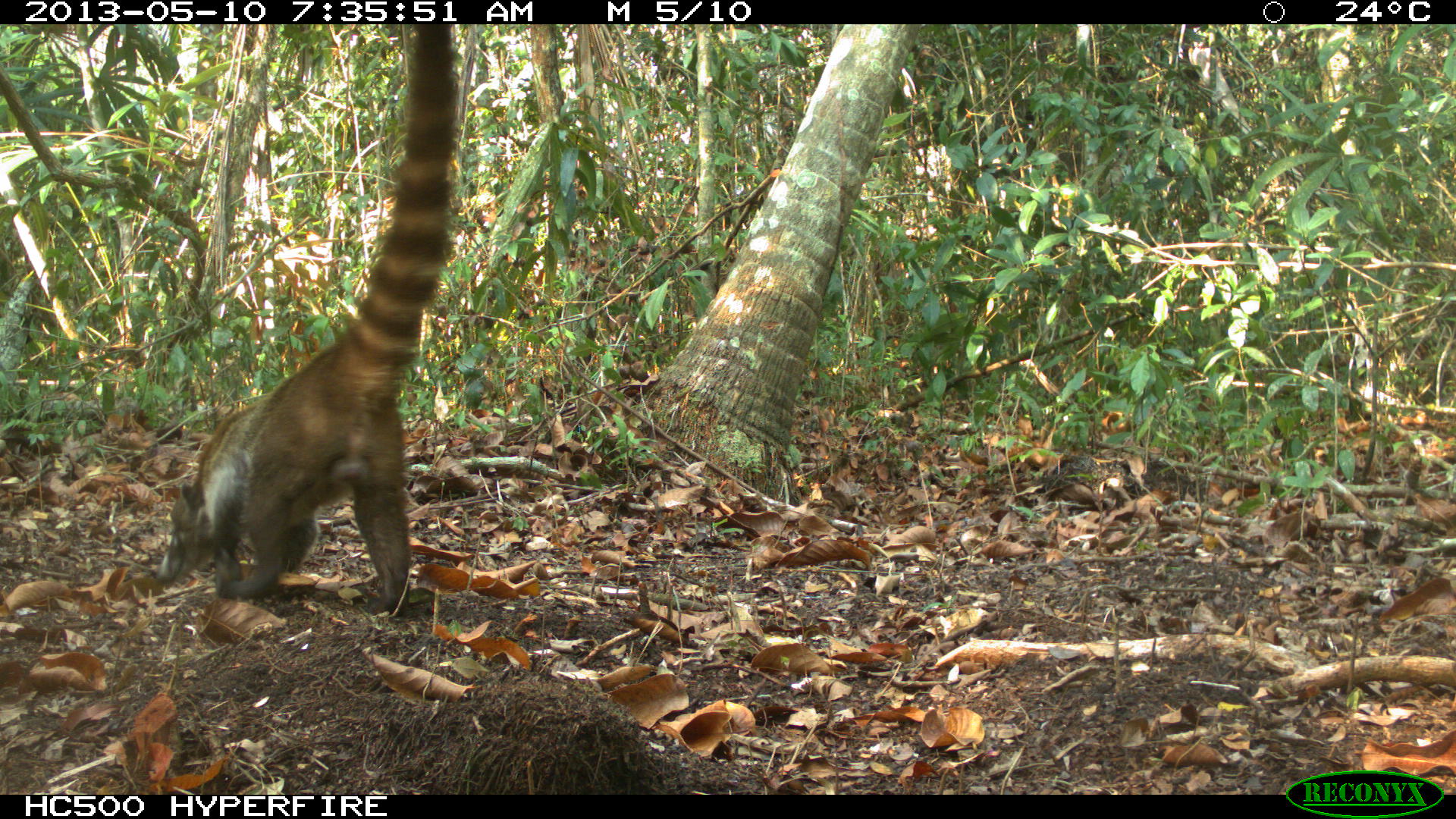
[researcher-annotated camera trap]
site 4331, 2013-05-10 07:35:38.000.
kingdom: Animalia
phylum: Chordata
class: Mammalia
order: Carnivora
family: Procyonidae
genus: Nasua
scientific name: Nasua narica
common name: white-nosed coati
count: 1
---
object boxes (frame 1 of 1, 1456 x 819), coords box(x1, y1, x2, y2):
nasua narica: box(154, 25, 460, 607)